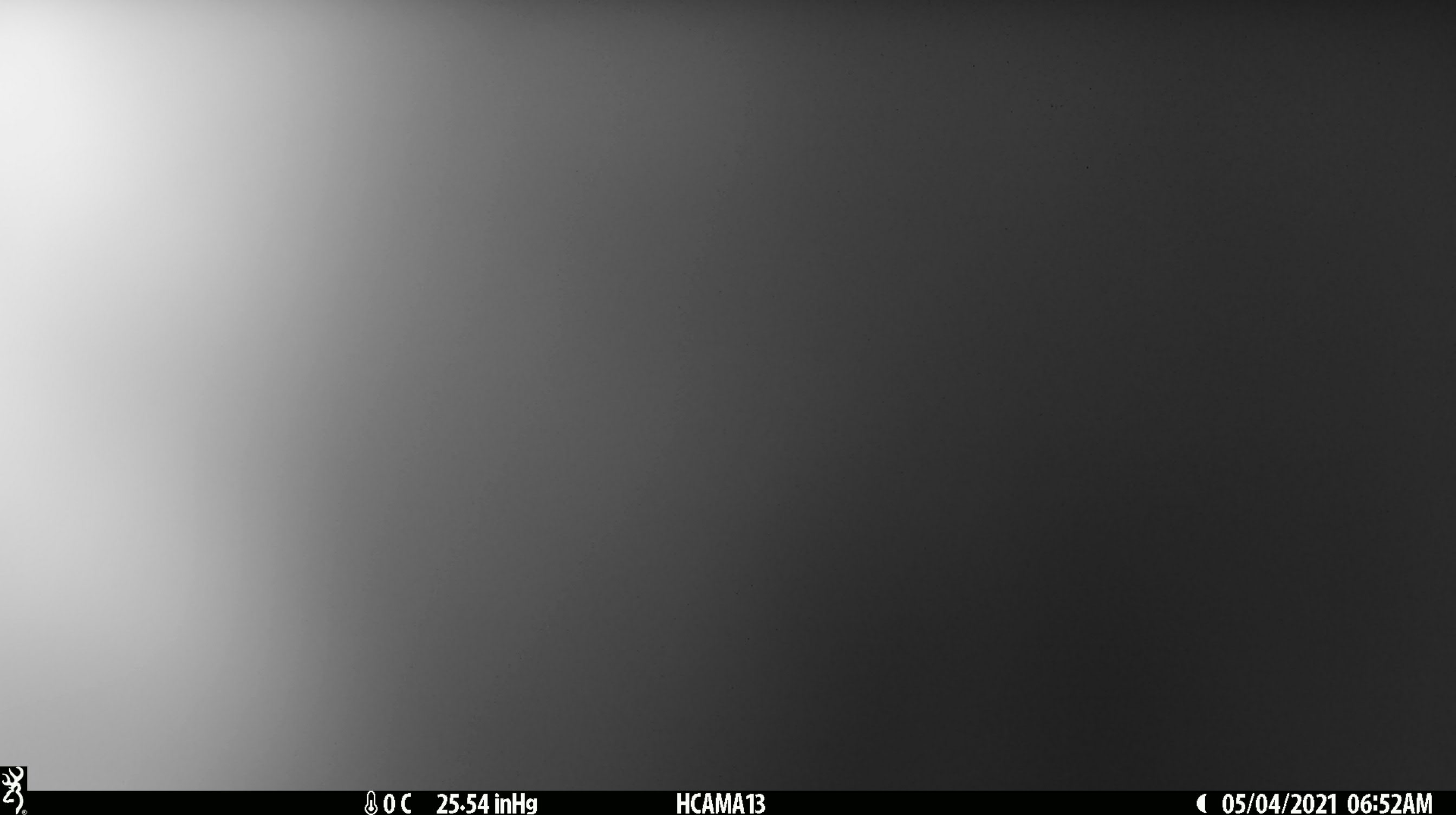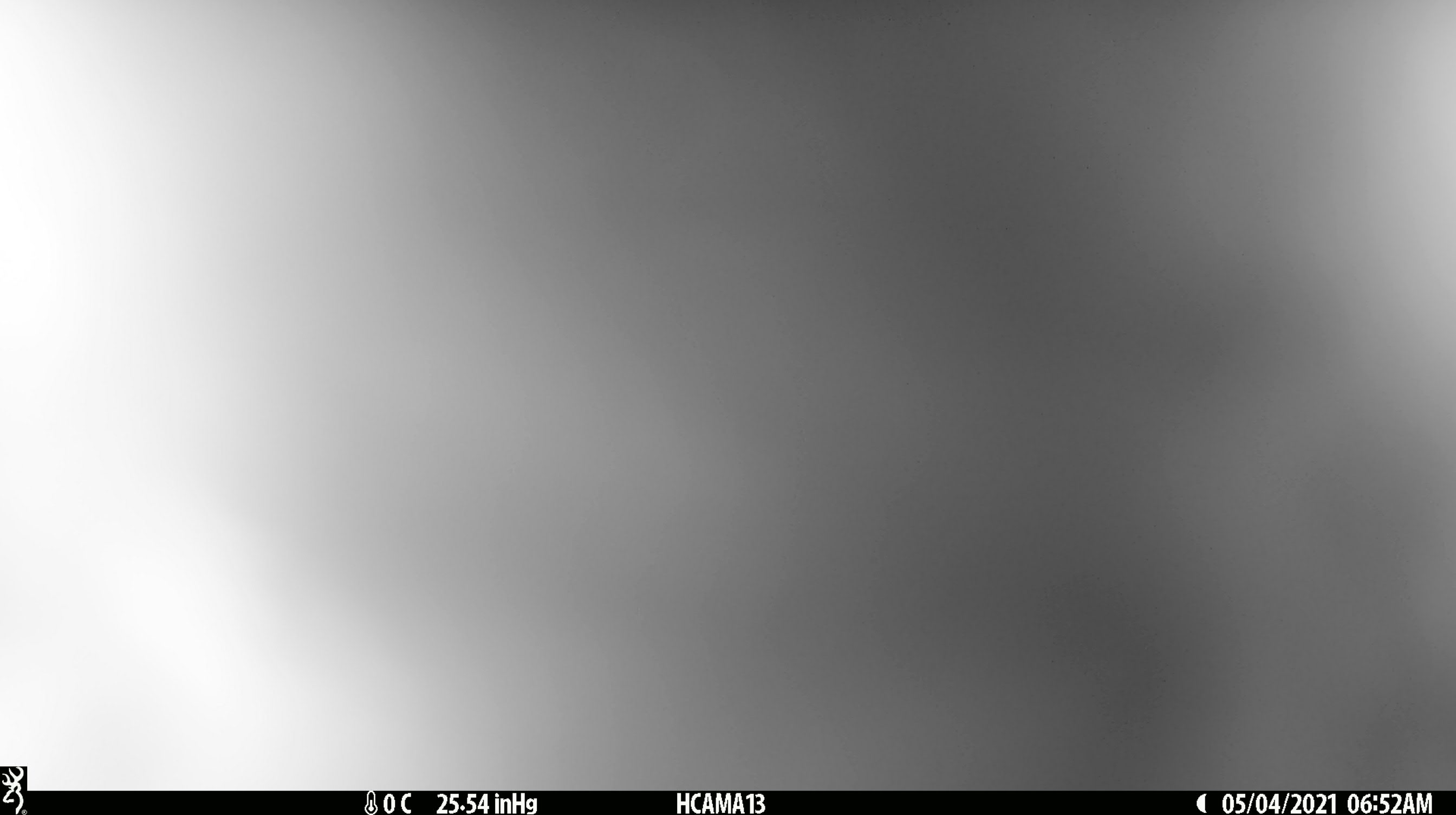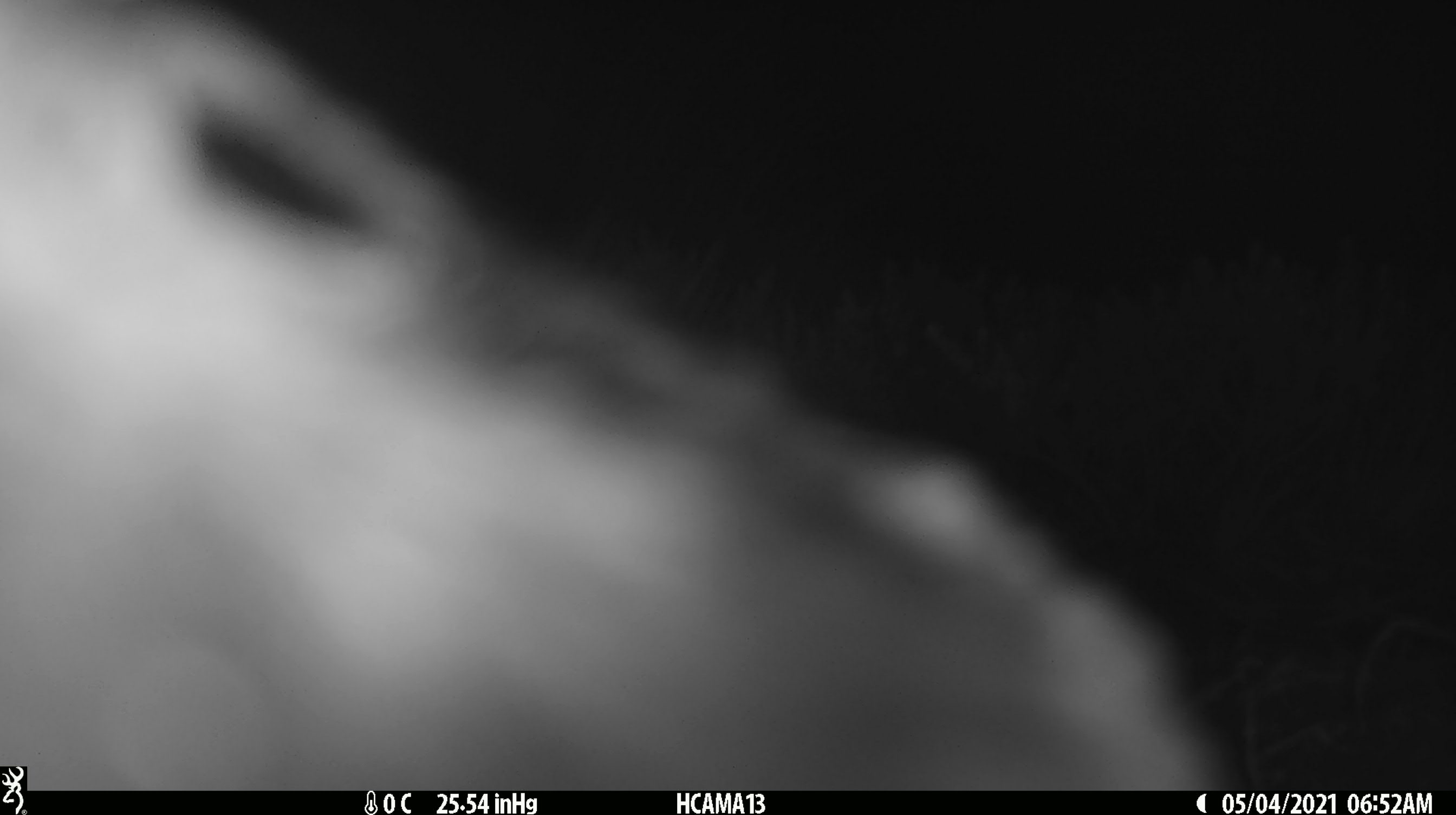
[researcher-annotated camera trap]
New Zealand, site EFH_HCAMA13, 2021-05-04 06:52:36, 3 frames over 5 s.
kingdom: Animalia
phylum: Chordata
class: Aves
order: Psittaciformes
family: Strigopidae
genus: Nestor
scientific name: Nestor notabilis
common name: kea